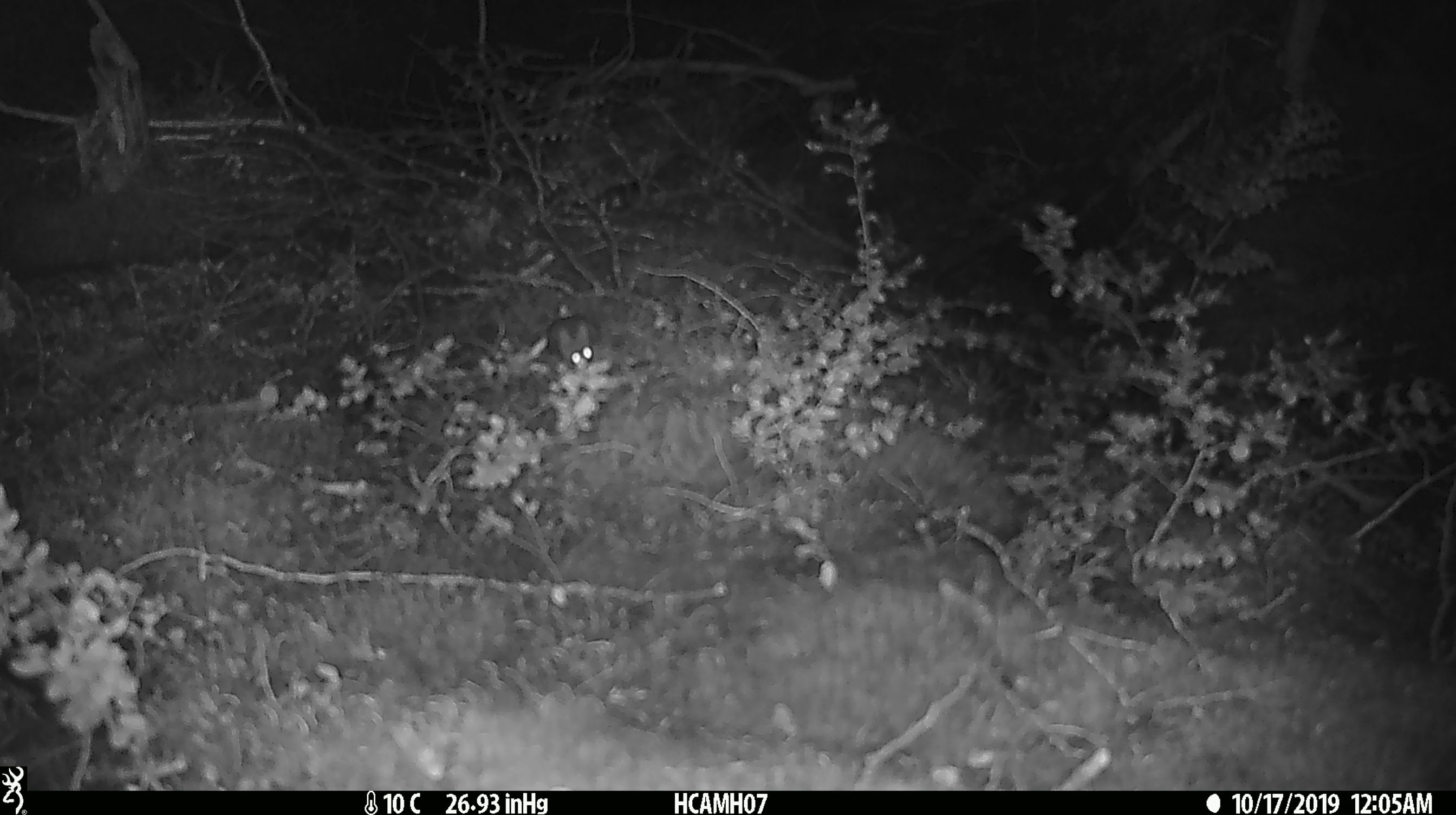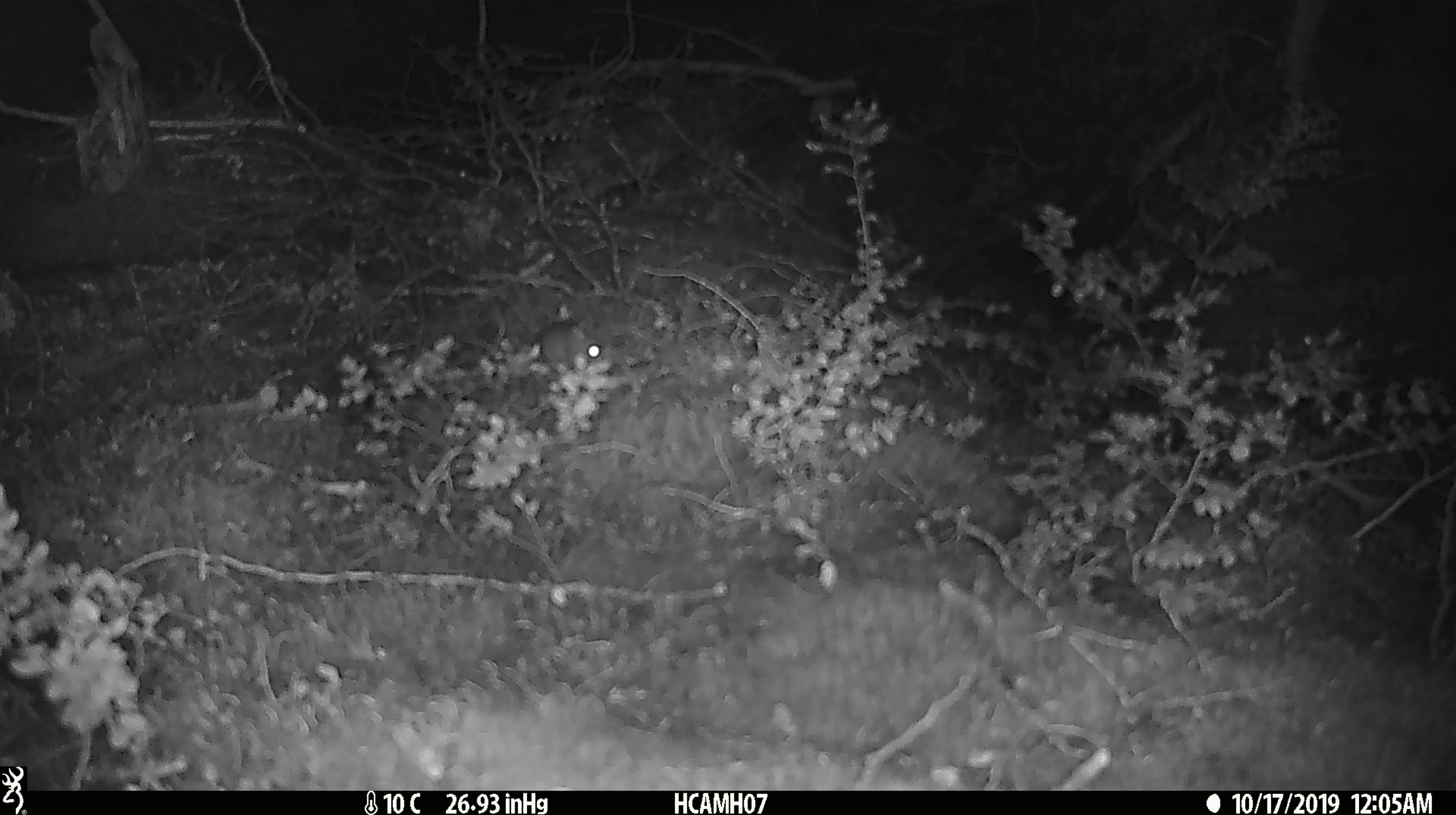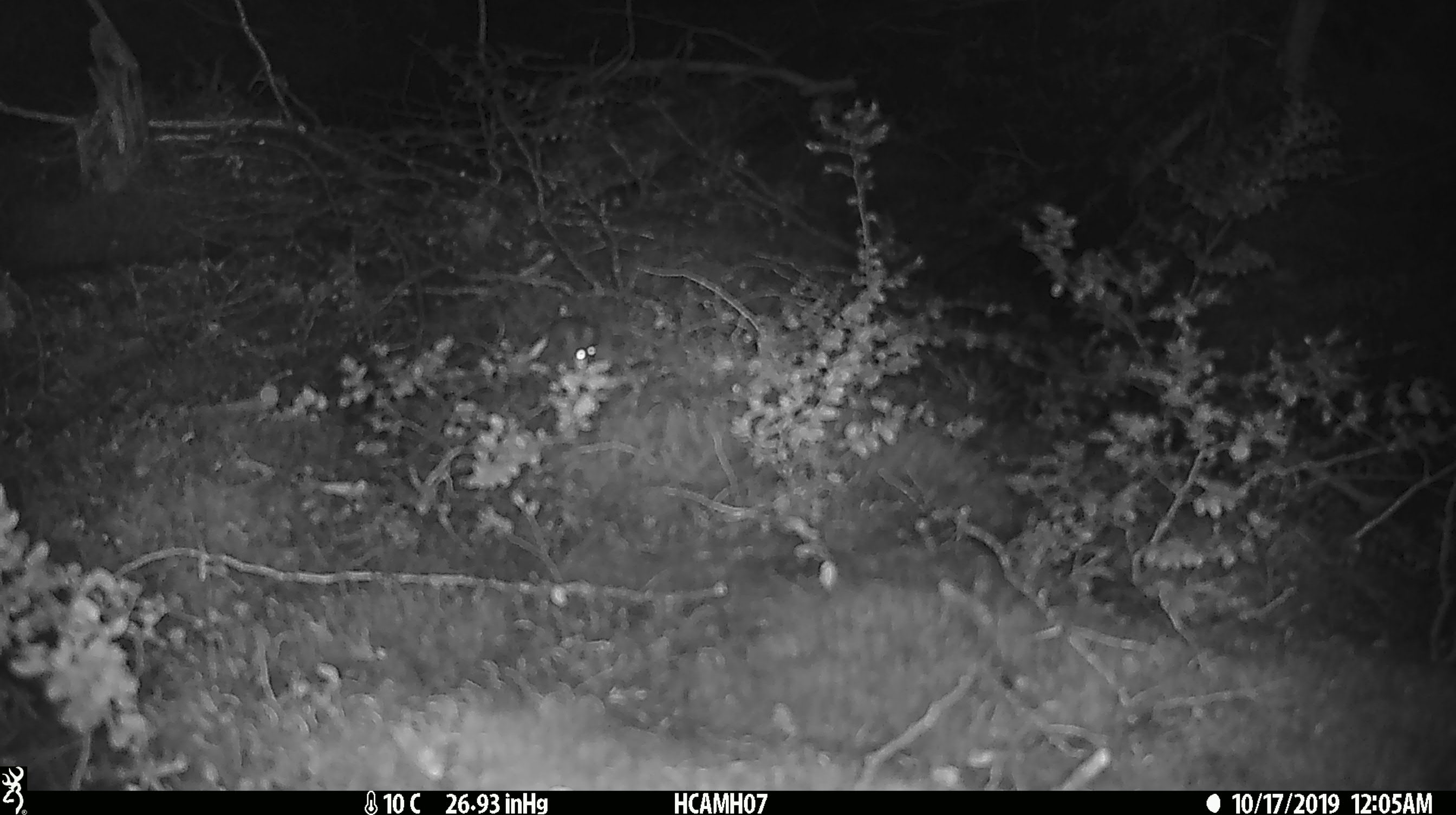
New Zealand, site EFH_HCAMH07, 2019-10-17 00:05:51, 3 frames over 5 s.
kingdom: Animalia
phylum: Chordata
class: Mammalia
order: Rodentia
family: Muridae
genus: Mus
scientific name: Mus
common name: mouse